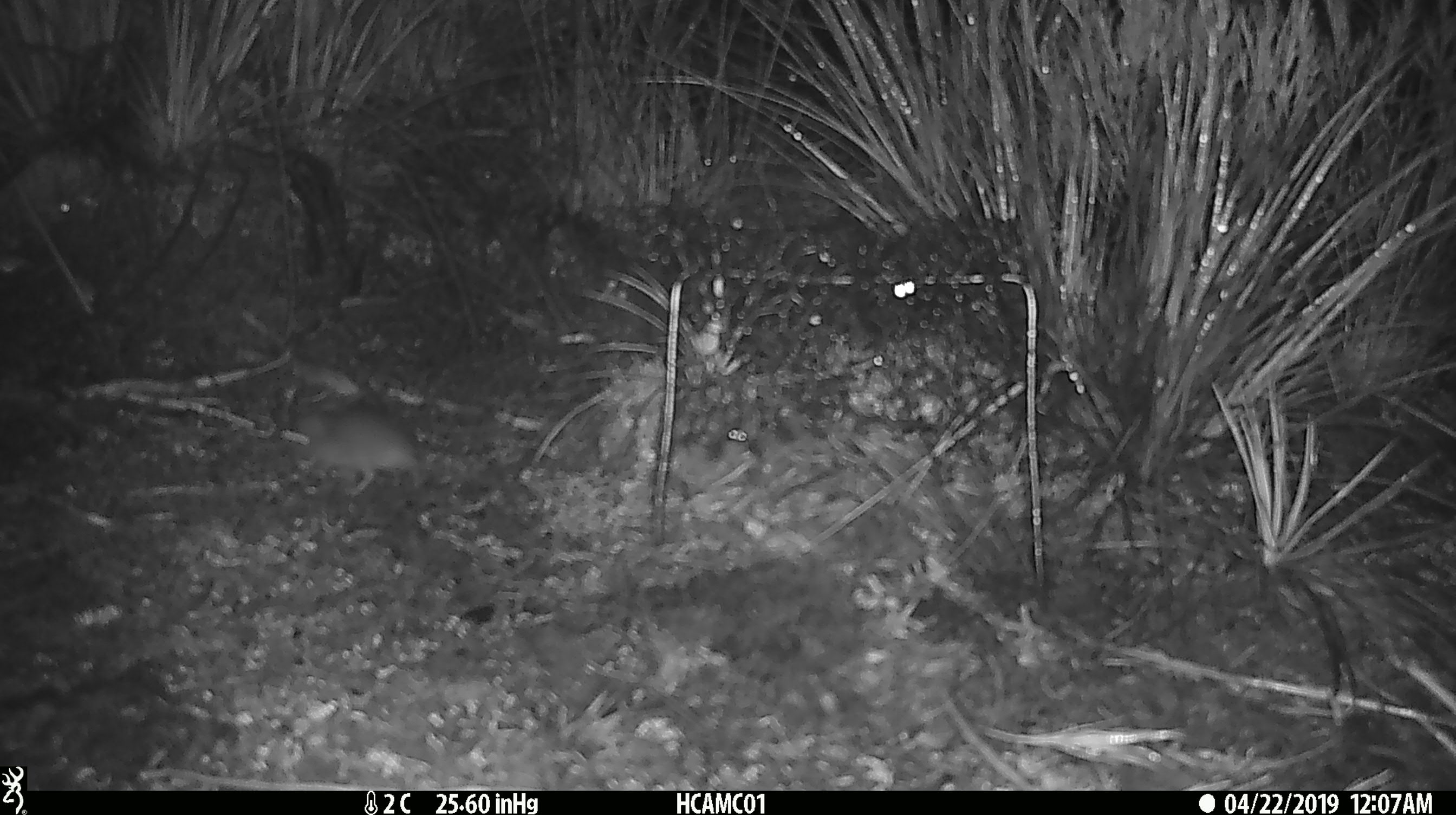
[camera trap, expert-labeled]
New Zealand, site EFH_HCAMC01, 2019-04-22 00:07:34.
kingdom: Animalia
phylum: Chordata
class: Mammalia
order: Rodentia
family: Muridae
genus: Mus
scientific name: Mus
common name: mouse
Mouse (Mus).